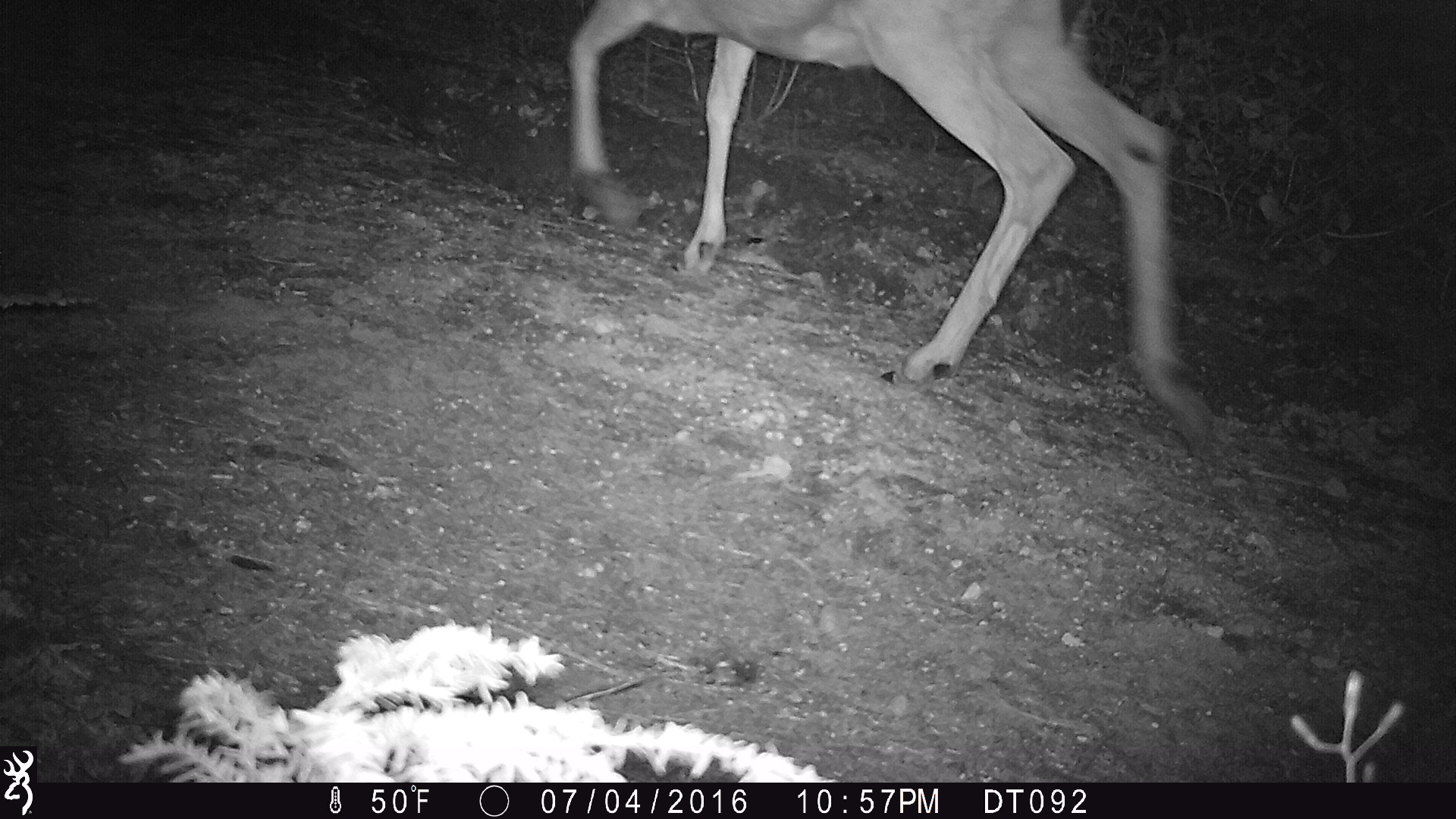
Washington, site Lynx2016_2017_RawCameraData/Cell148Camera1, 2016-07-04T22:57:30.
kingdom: Animalia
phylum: Chordata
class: Mammalia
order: Artiodactyla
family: Cervidae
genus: Odocoileus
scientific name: Odocoileus hemionus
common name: mule deer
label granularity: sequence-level